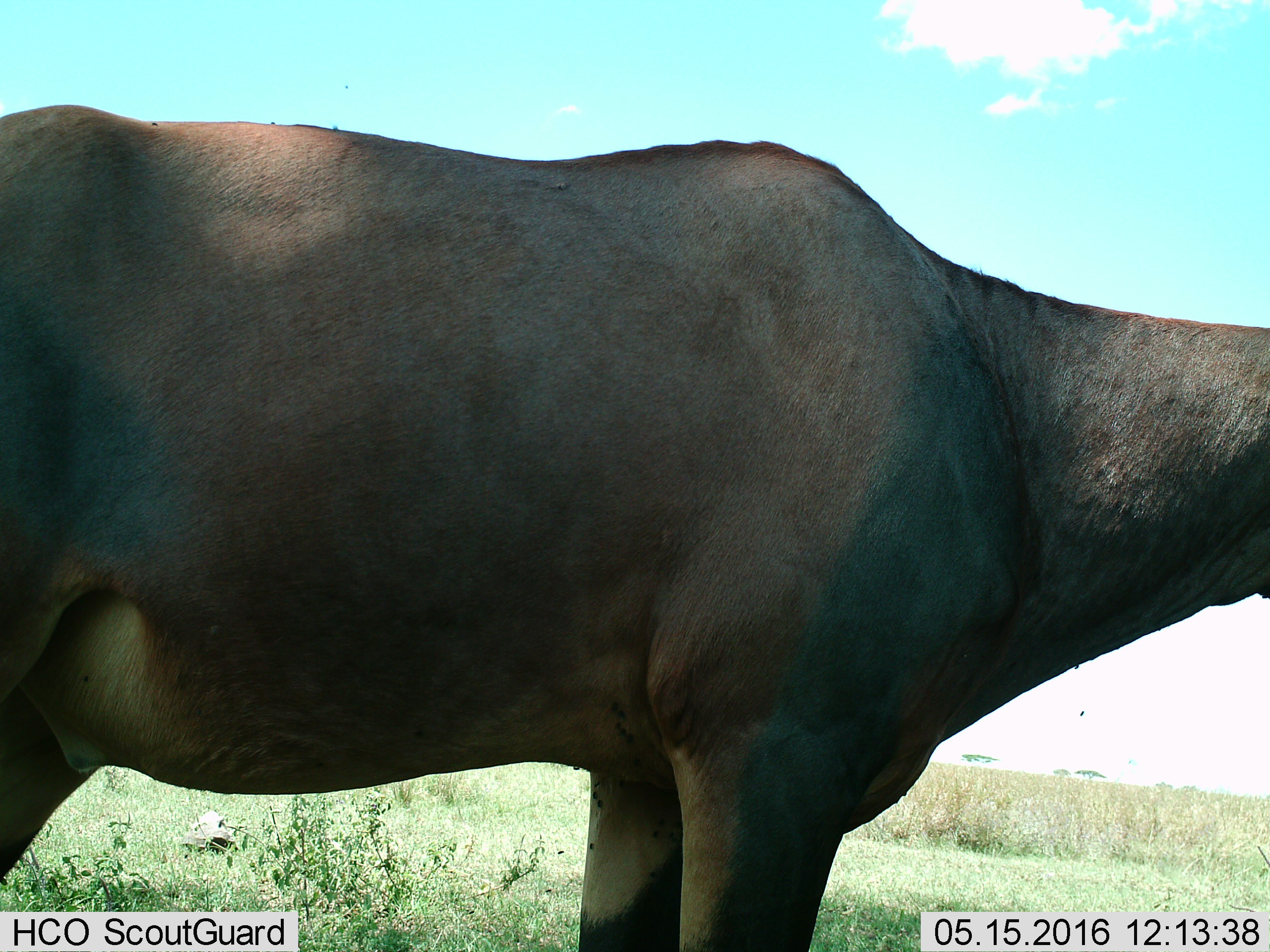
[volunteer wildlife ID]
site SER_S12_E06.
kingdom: Animalia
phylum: Chordata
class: Mammalia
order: Artiodactyla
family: Bovidae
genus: Damaliscus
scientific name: Damaliscus lunatus jimela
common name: topi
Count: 1.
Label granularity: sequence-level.